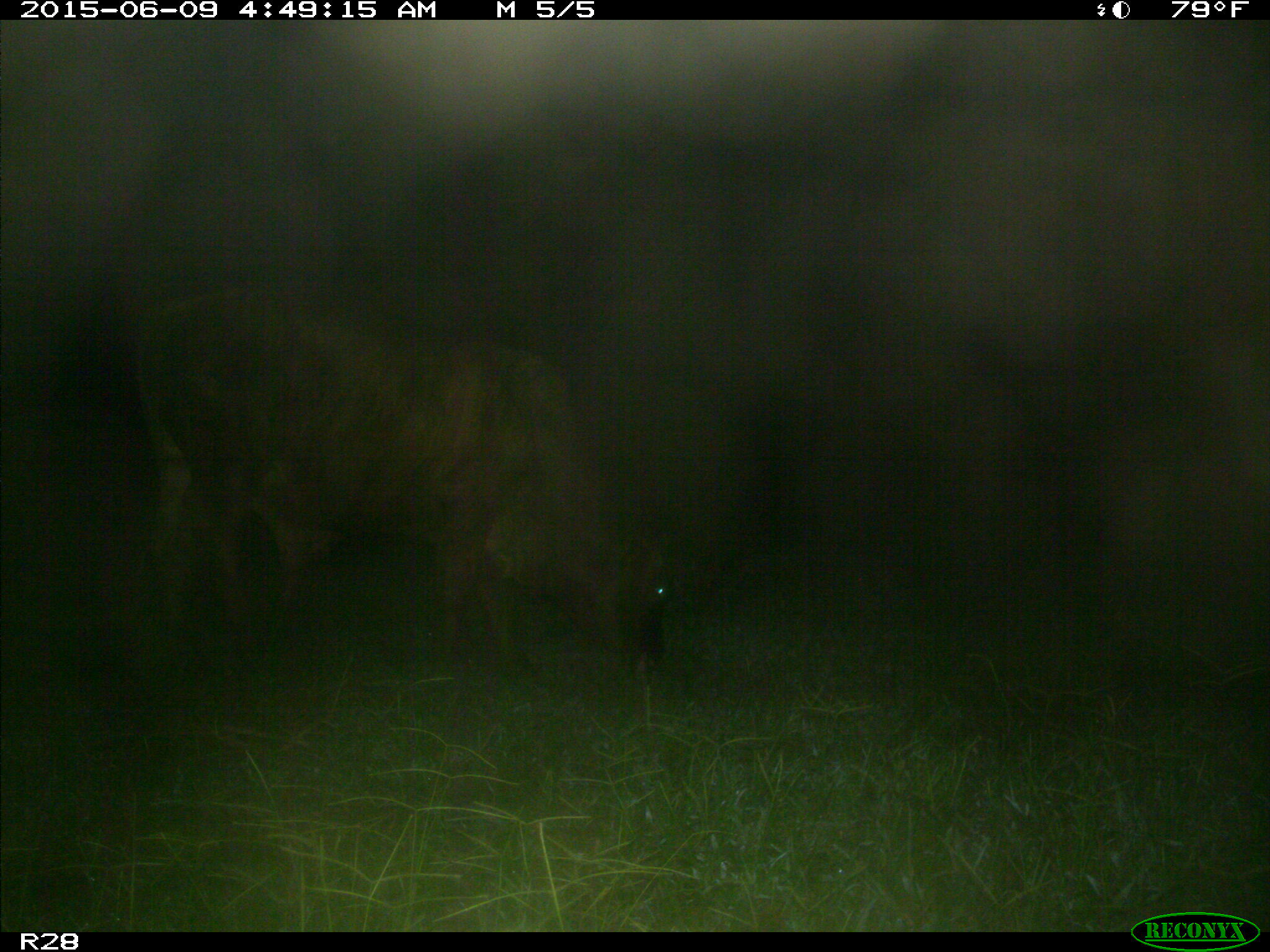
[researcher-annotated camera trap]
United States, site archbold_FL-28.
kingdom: Animalia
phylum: Chordata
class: Mammalia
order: Artiodactyla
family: Bovidae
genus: Bos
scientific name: Bos taurus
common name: domestic cow